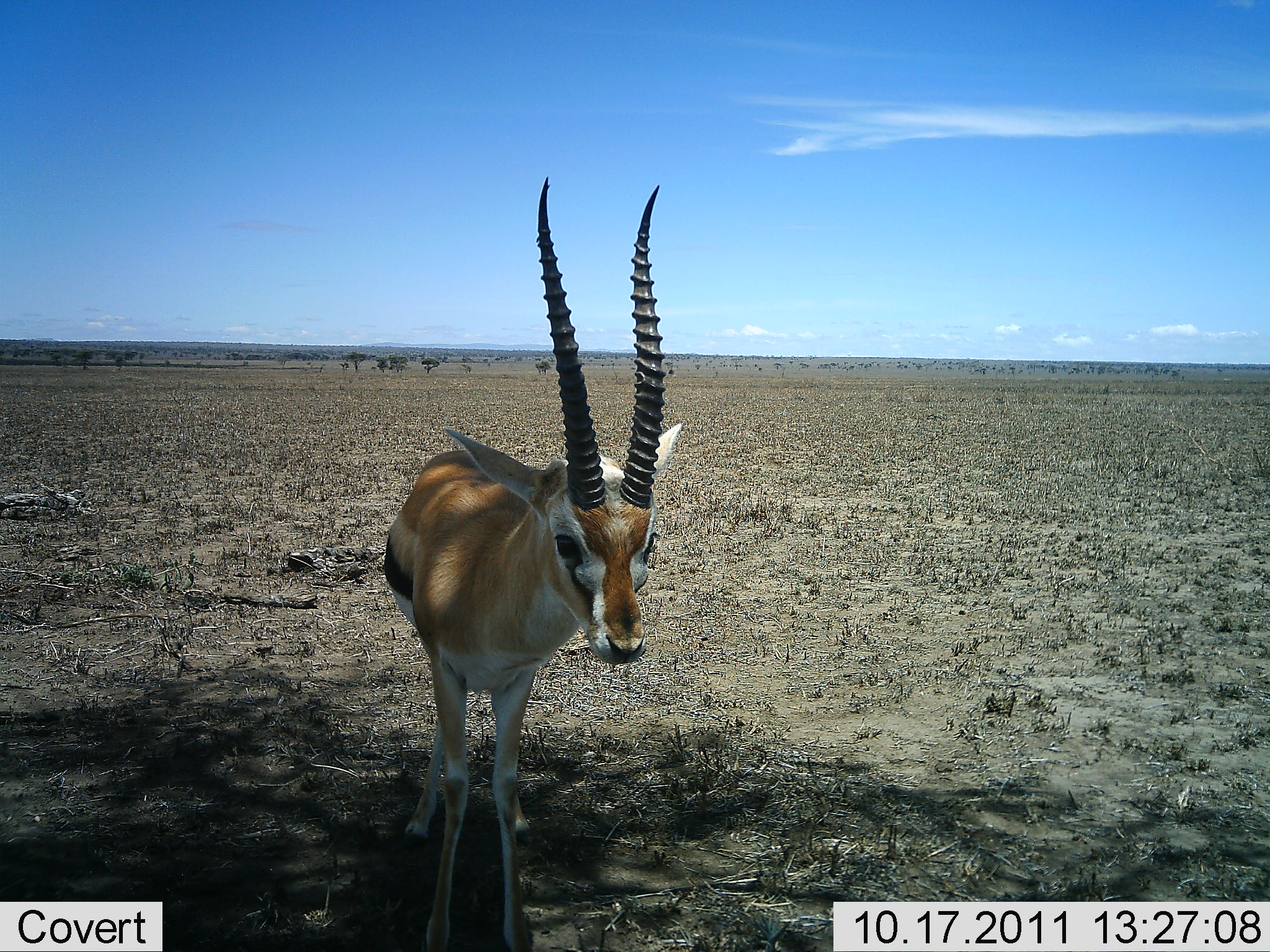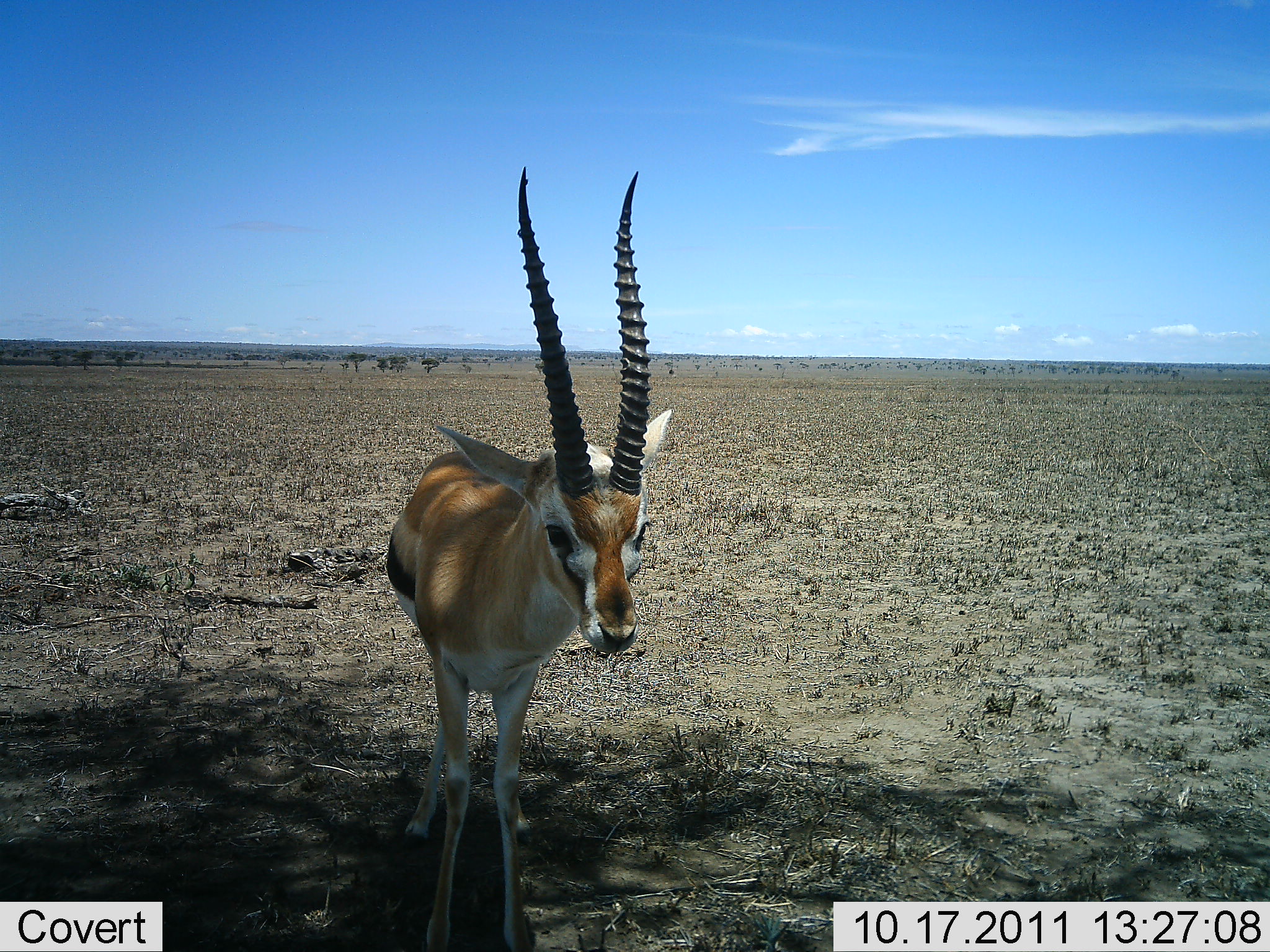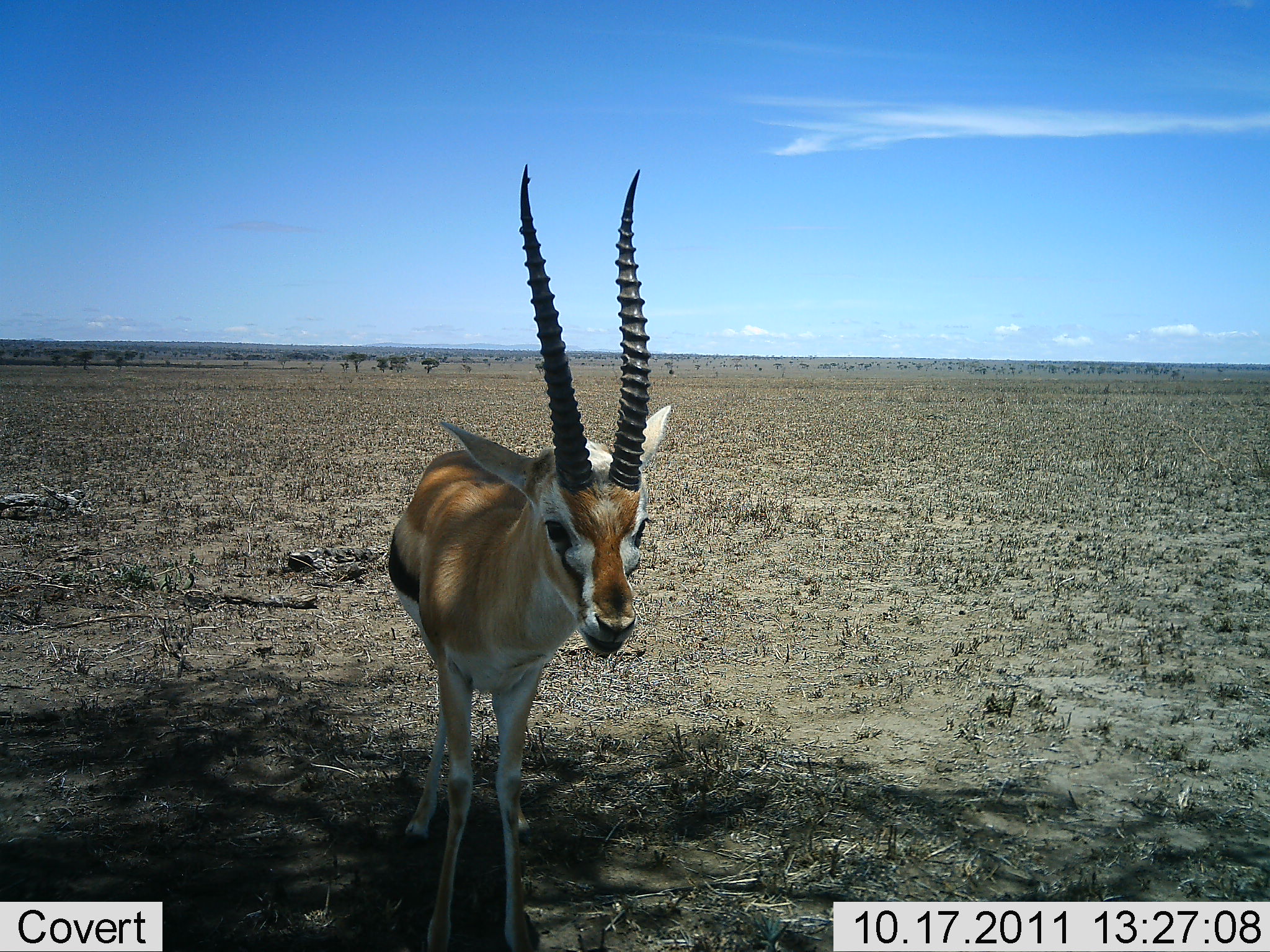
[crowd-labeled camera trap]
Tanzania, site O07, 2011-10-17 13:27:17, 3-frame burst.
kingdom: Animalia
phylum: Chordata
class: Mammalia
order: Artiodactyla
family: Bovidae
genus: Eudorcas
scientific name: Eudorcas thomsonii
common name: thomson's gazelle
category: gazellethomsons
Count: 1.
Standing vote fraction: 100%.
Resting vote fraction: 0%.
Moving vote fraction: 0%.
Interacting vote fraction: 7%.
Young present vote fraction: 0%.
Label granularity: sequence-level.